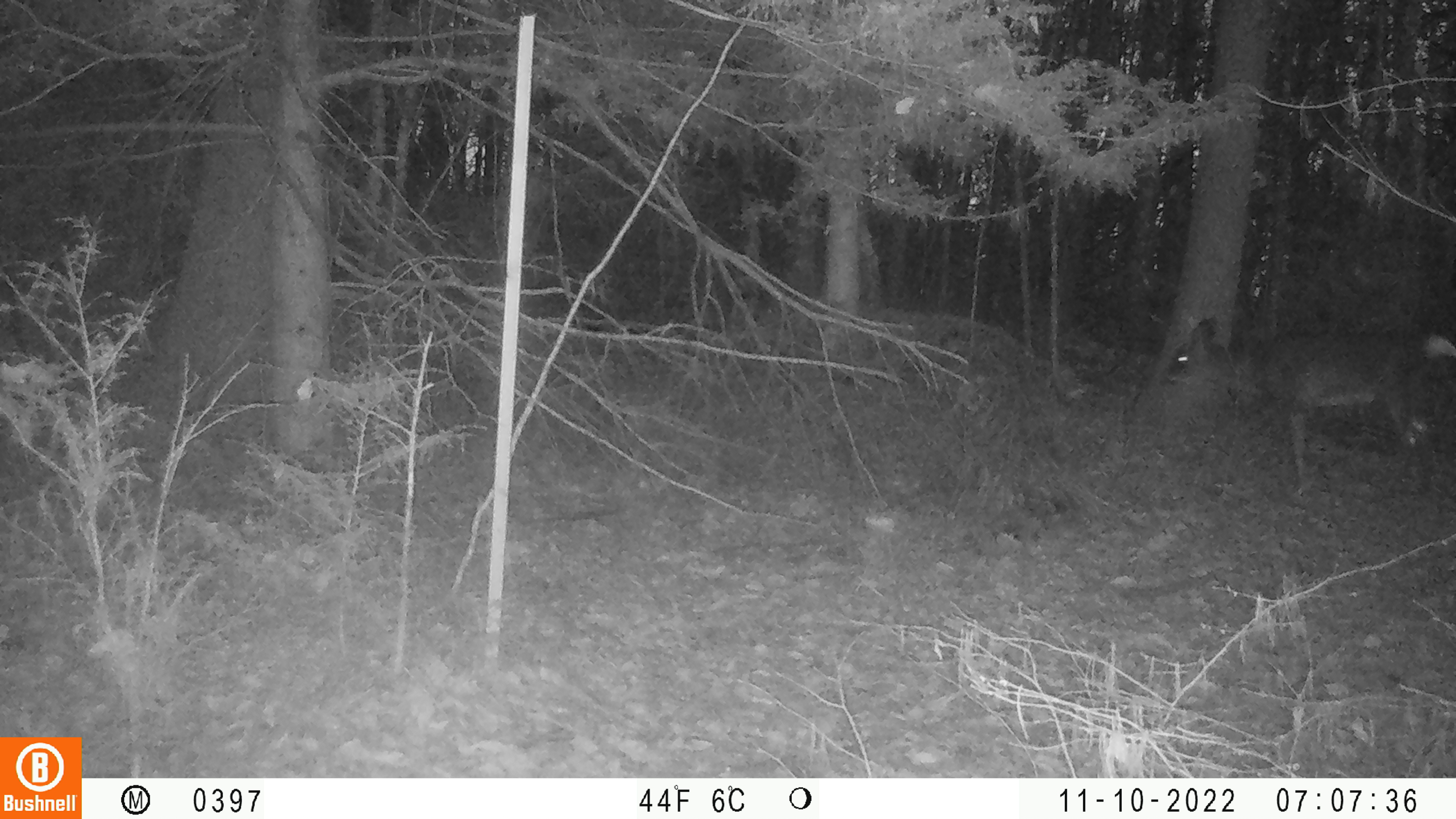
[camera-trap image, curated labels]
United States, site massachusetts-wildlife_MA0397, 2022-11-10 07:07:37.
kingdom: Animalia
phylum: Chordata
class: Mammalia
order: Artiodactyla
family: Cervidae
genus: Odocoileus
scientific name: Odocoileus virginianus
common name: white-tailed deer